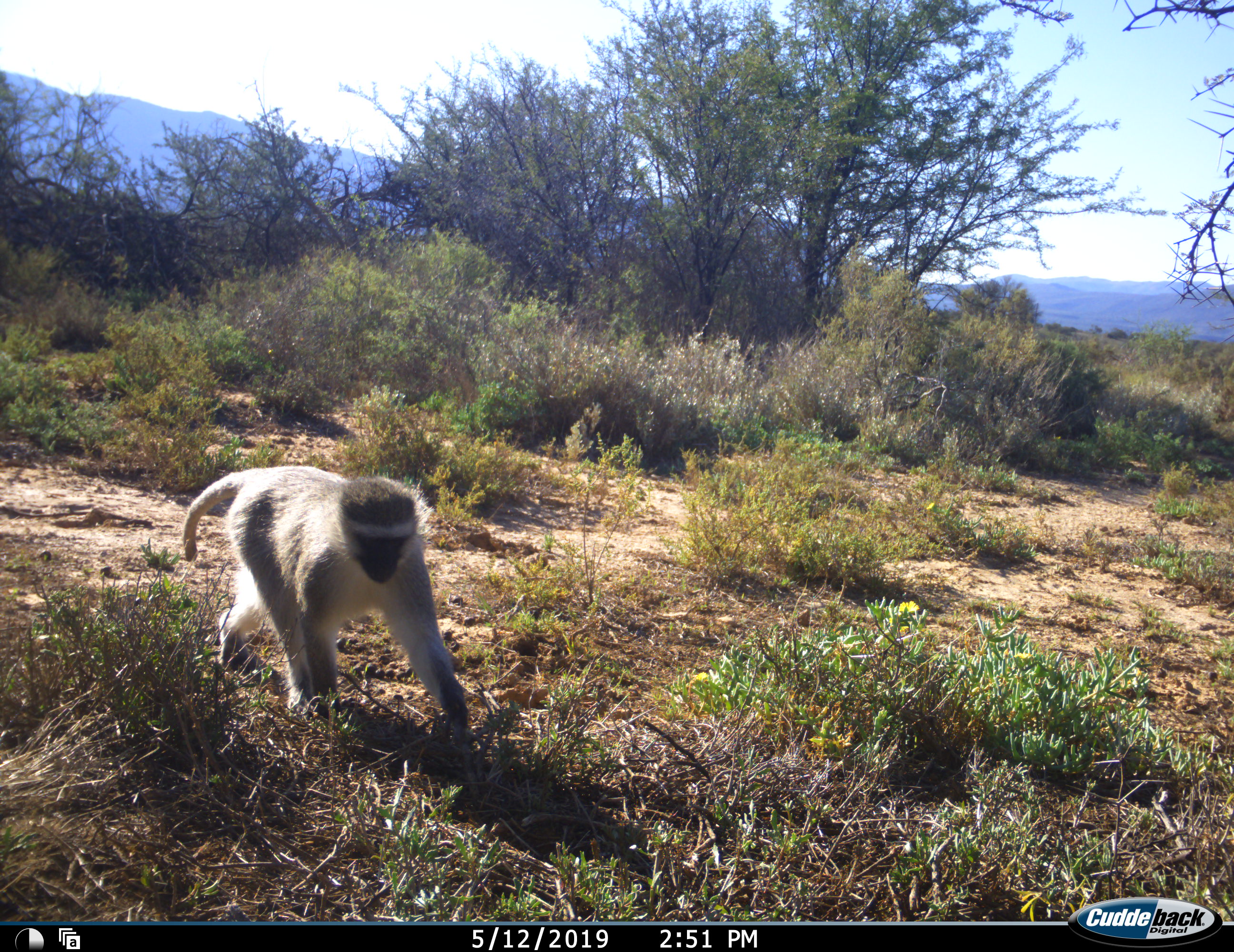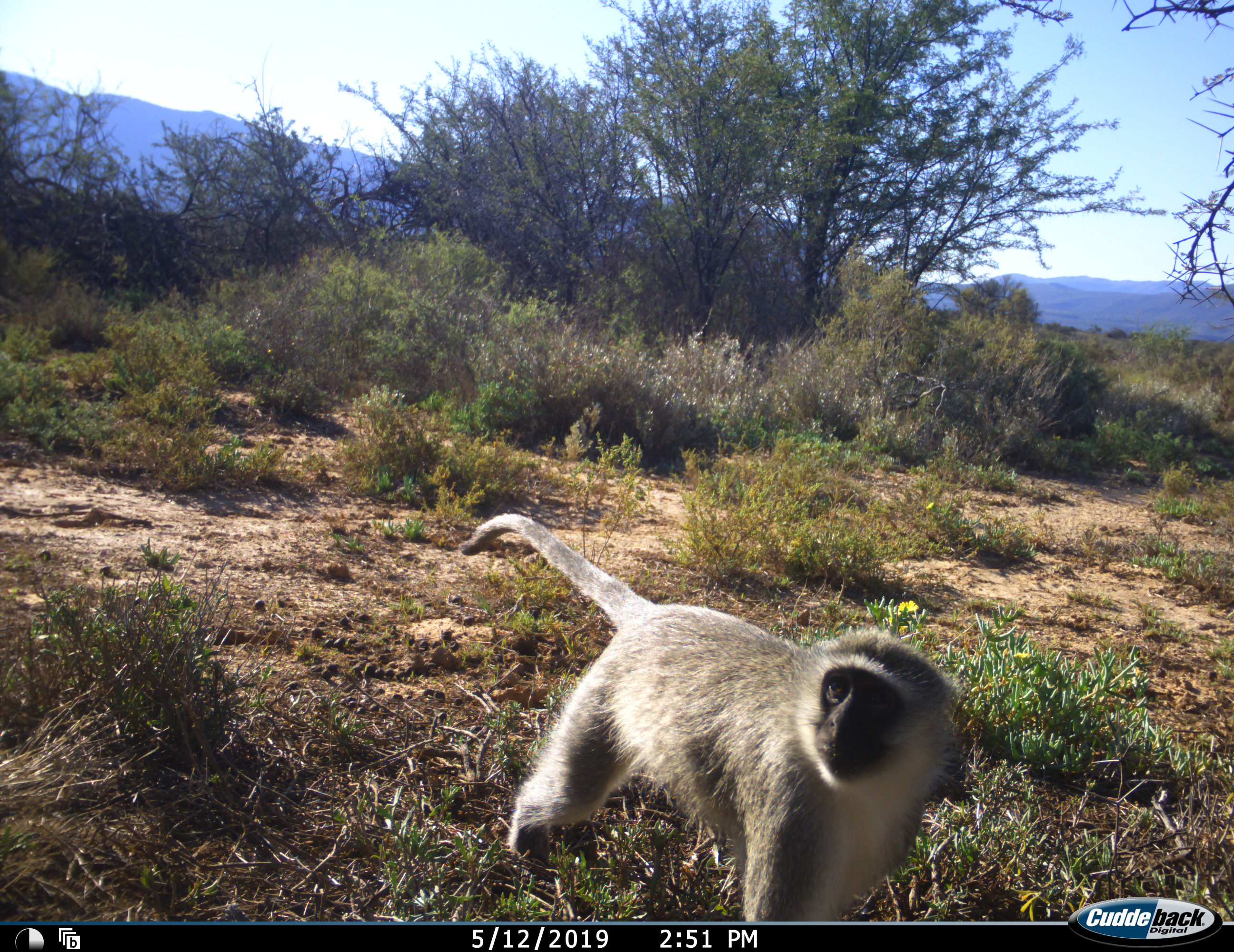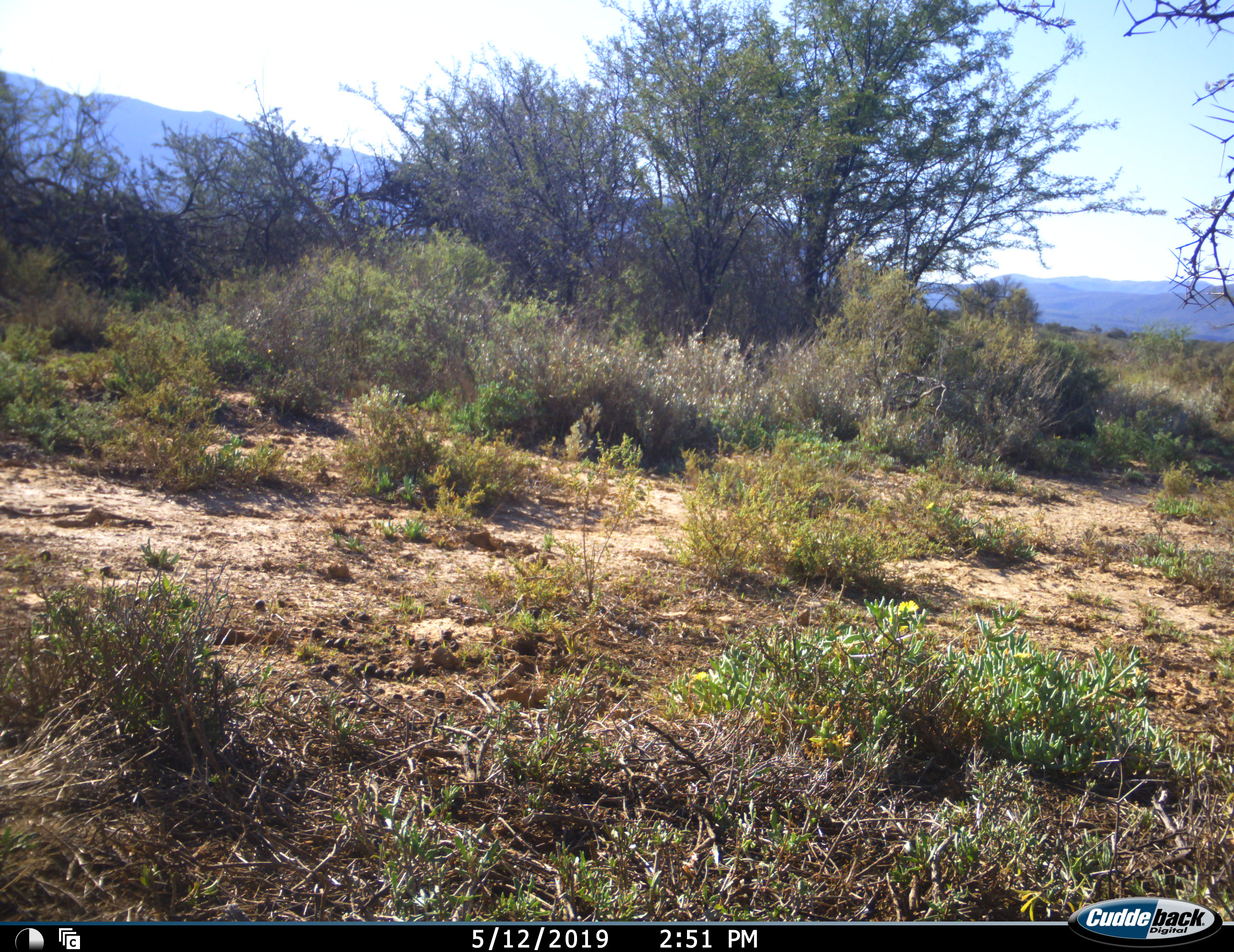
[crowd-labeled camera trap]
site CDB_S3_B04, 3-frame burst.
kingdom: Animalia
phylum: Chordata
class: Mammalia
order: Primates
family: Cercopithecidae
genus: Chlorocebus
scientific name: Chlorocebus pygerythrus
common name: vervet monkey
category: monkeyvervet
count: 1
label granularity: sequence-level